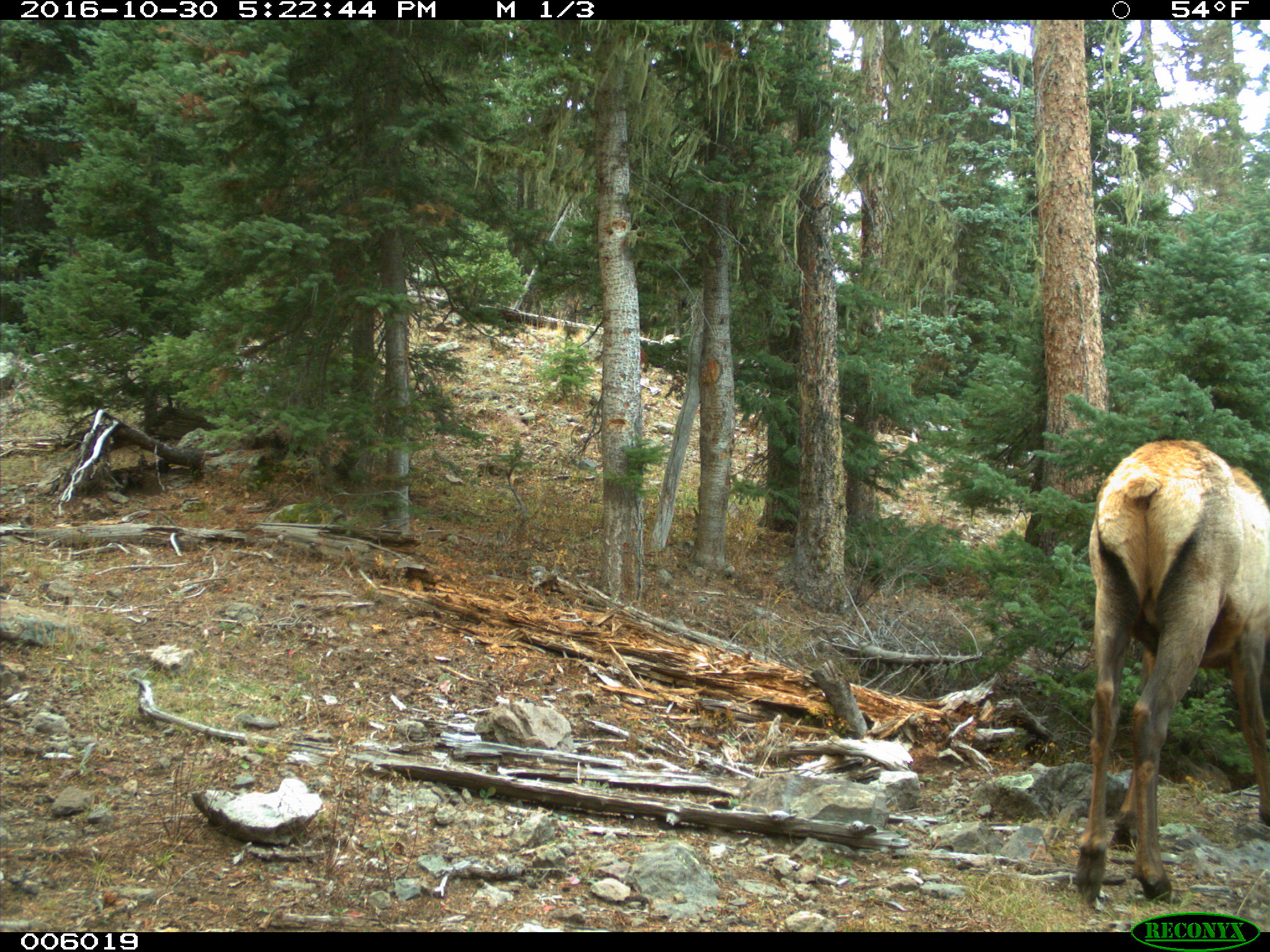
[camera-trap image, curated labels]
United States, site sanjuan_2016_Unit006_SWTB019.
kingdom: Animalia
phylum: Chordata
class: Mammalia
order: Artiodactyla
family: Cervidae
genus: Cervus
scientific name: Cervus elaphus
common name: red deer